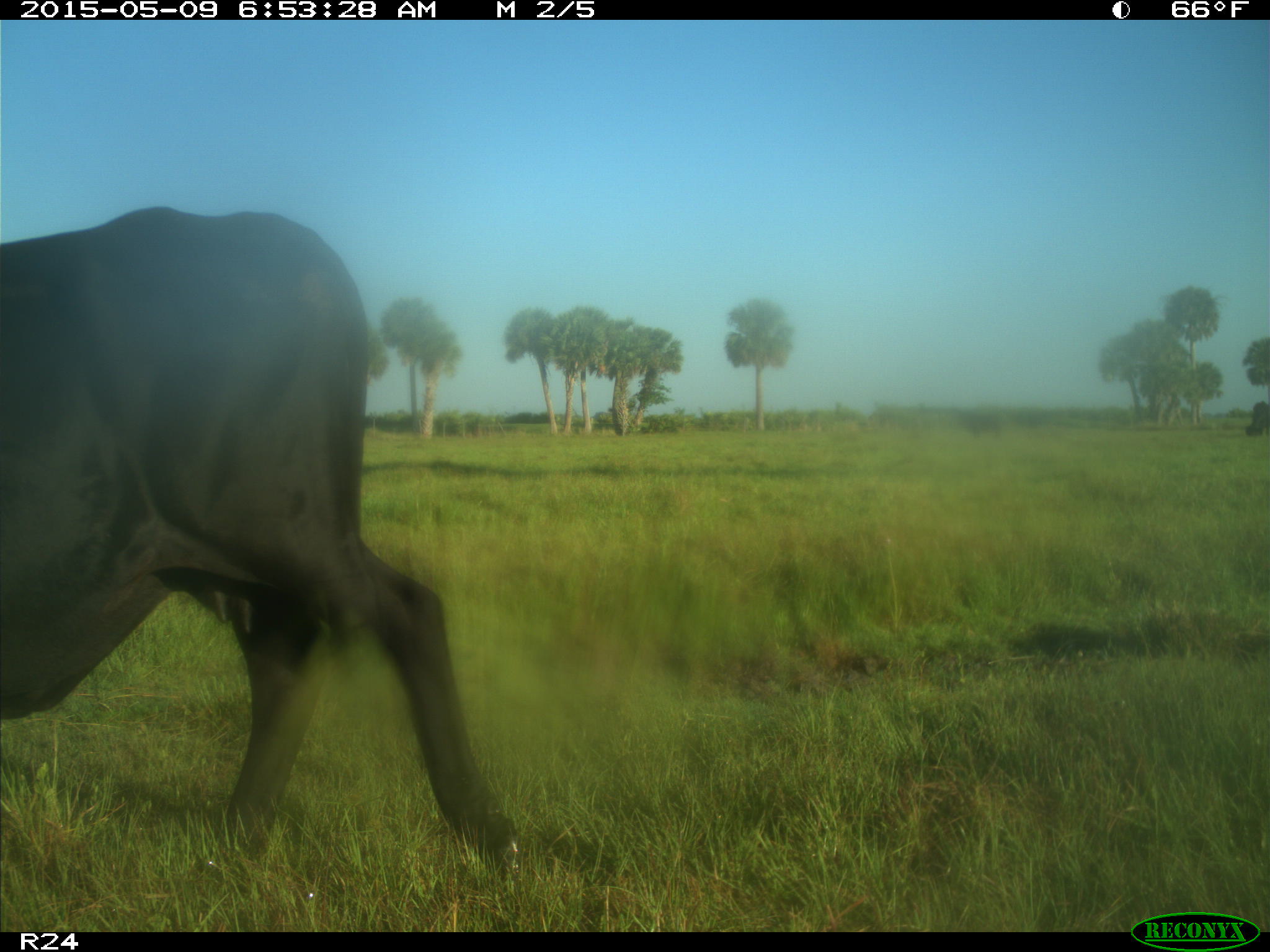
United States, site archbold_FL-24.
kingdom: Animalia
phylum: Chordata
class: Mammalia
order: Artiodactyla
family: Bovidae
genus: Bos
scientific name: Bos taurus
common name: domestic cow